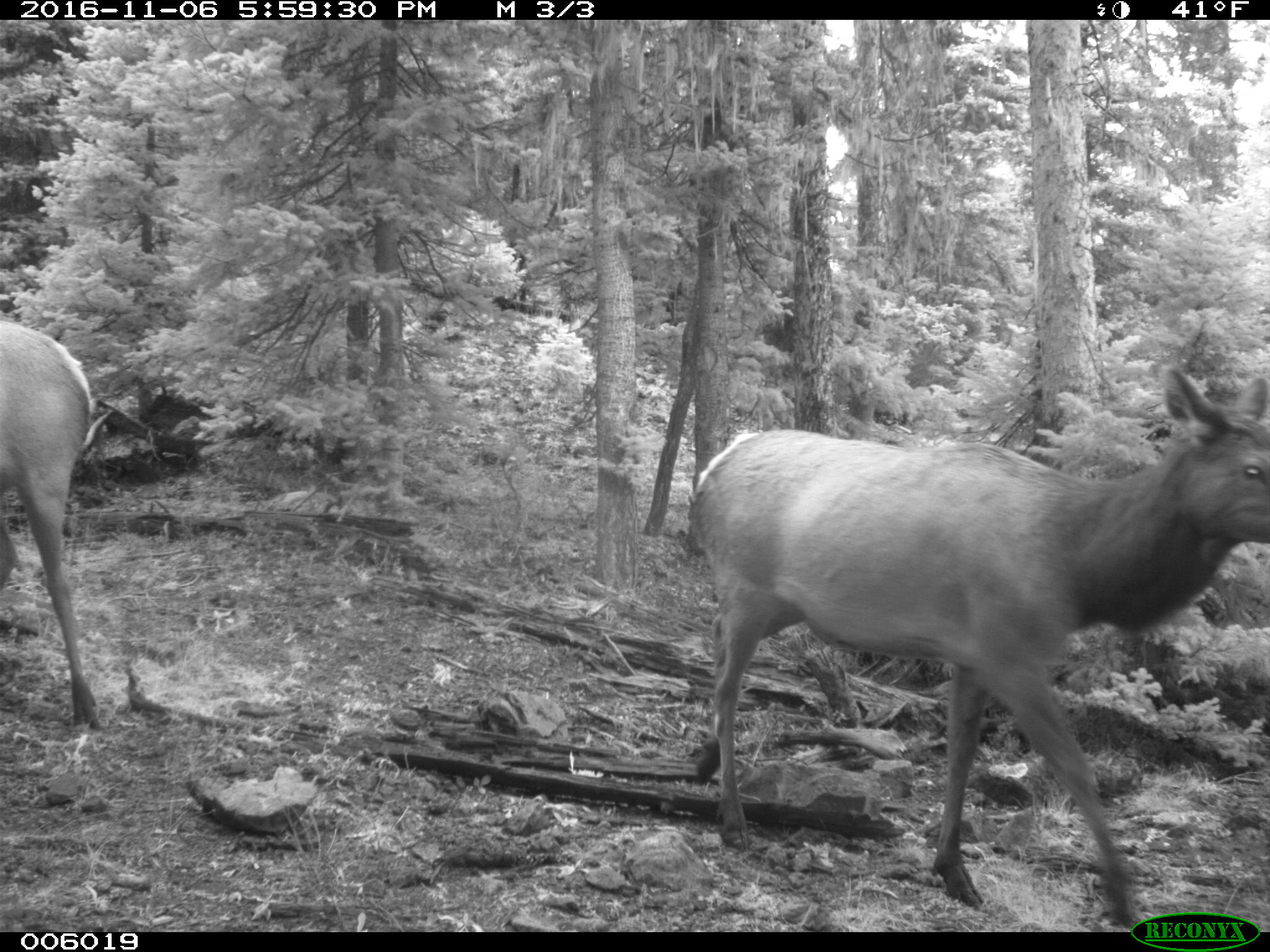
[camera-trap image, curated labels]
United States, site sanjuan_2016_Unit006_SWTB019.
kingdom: Animalia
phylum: Chordata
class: Mammalia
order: Artiodactyla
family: Cervidae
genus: Cervus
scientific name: Cervus elaphus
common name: red deer